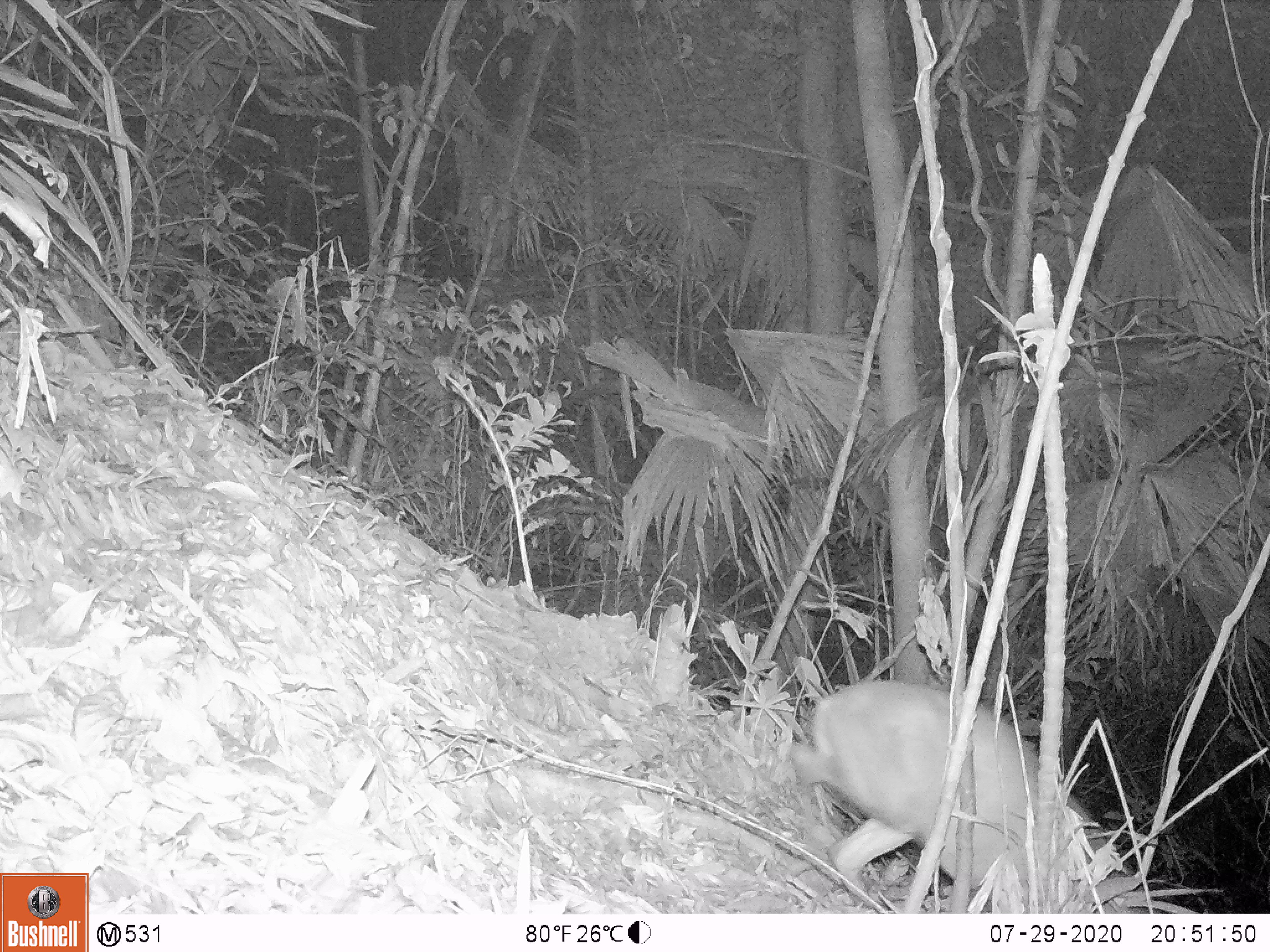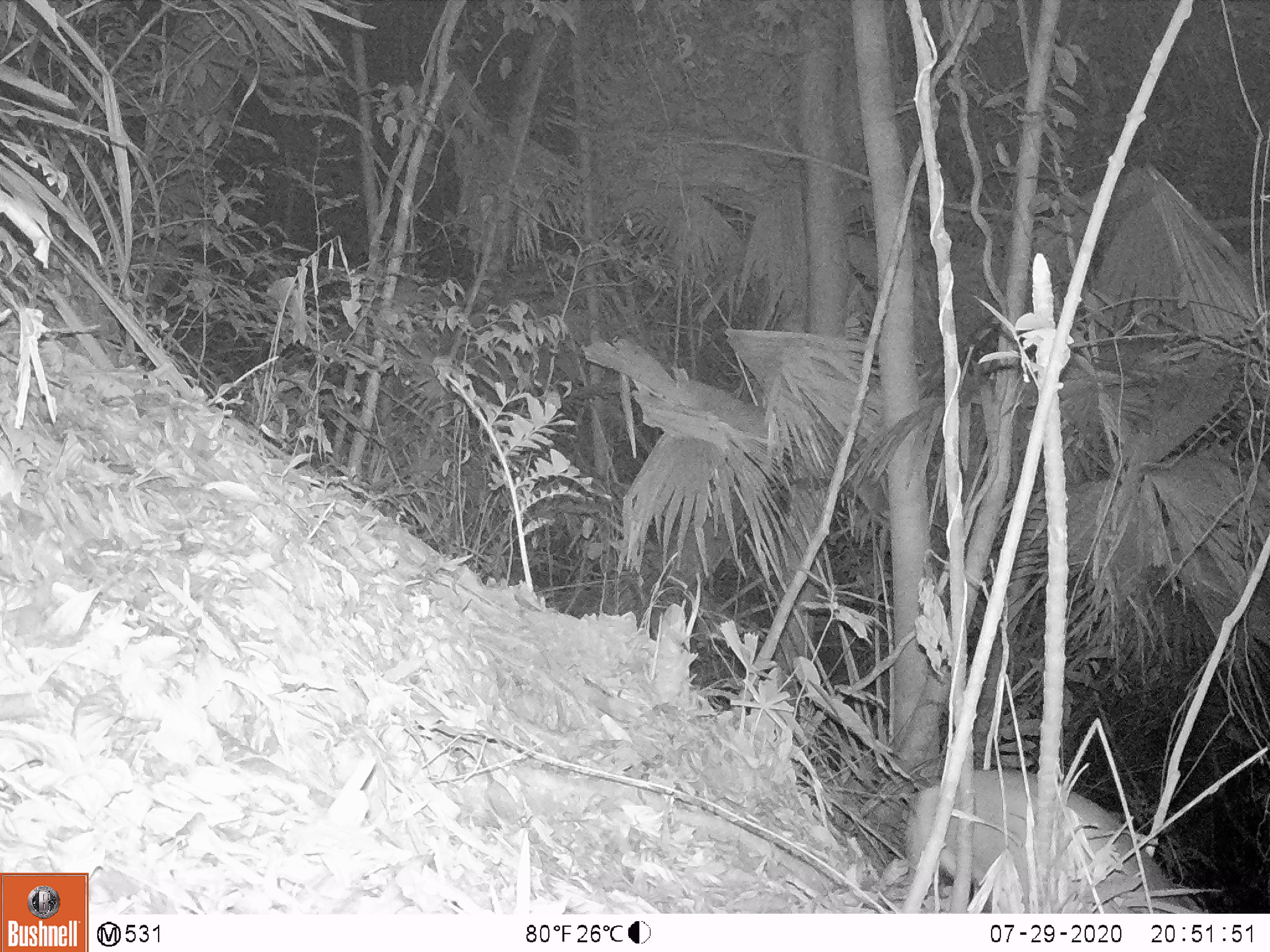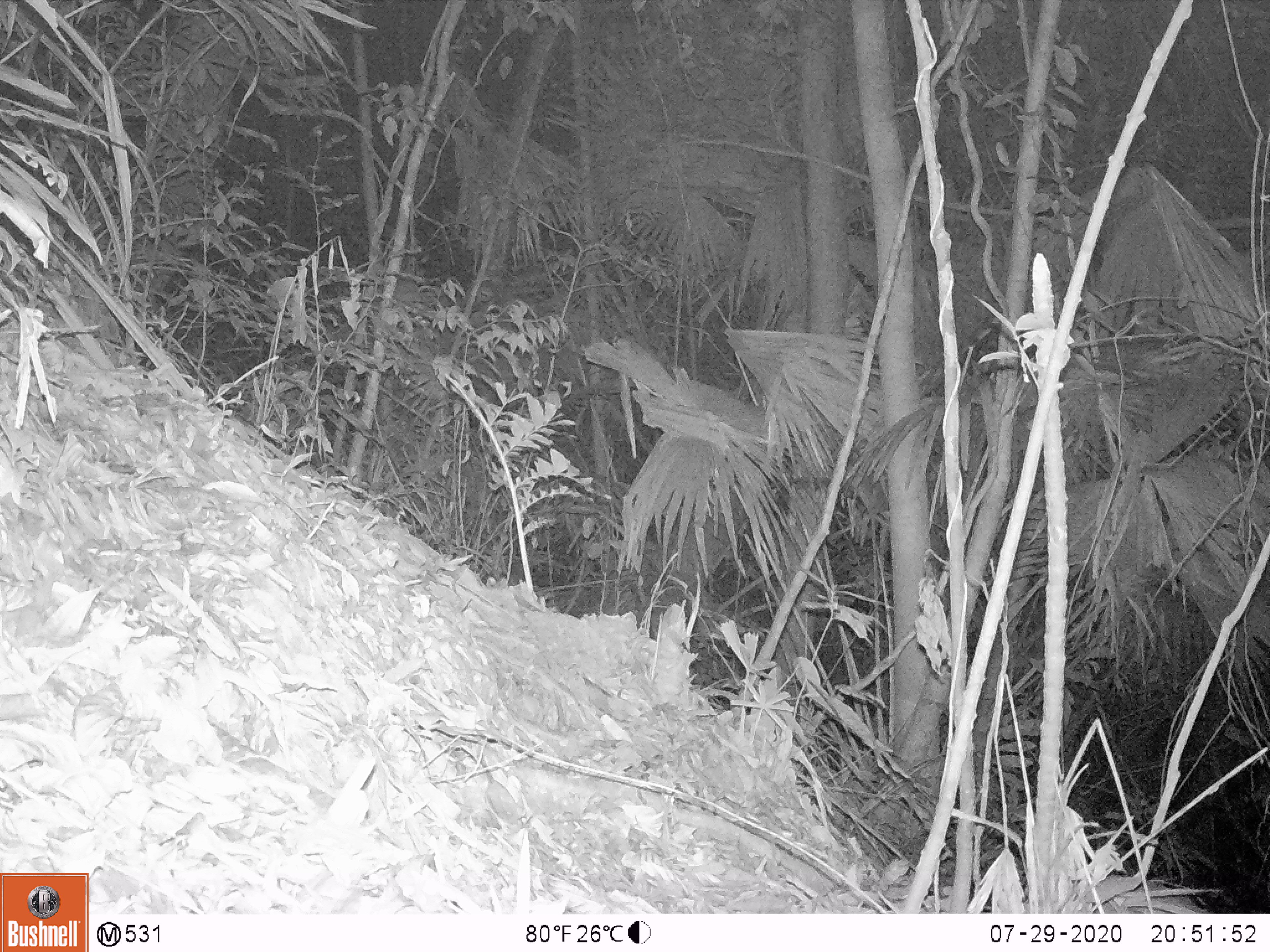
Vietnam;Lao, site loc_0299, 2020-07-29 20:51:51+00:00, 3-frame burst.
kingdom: Animalia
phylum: Chordata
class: Mammalia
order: Artiodactyla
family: Cervidae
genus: Muntiacus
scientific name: Muntiacus rooseveltorum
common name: roosevelt's muntjac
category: roosevelts muntjac group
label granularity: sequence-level